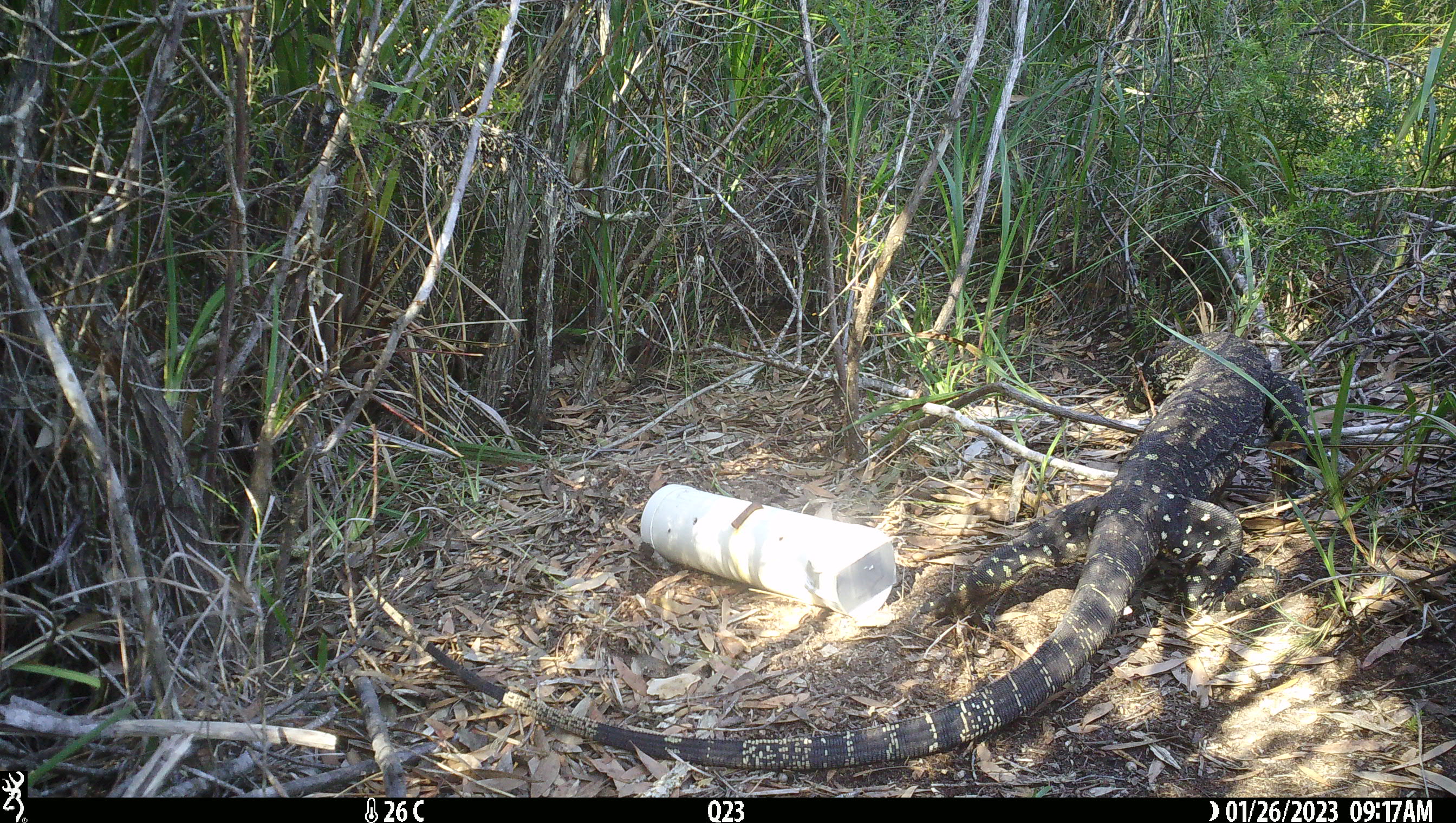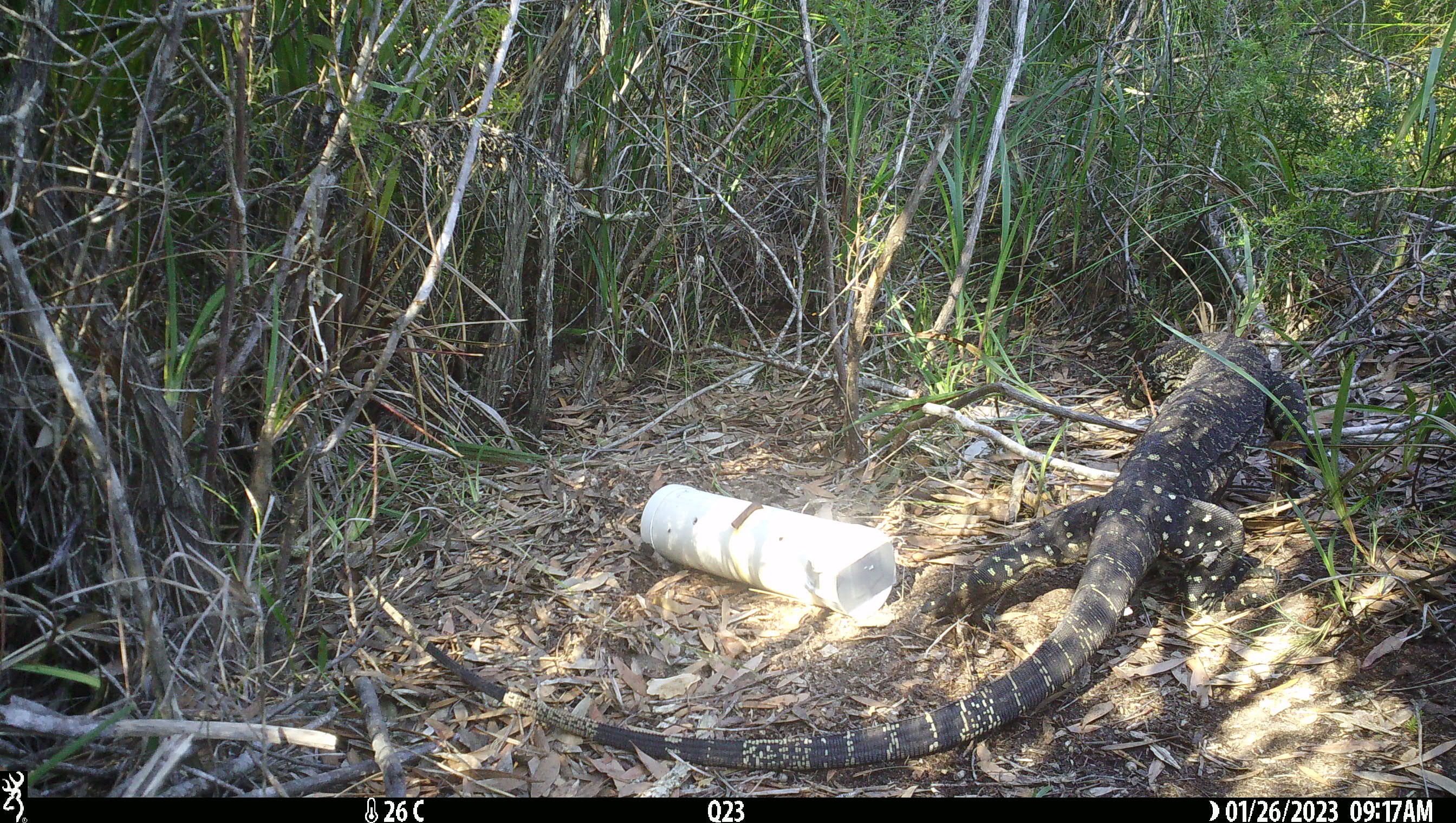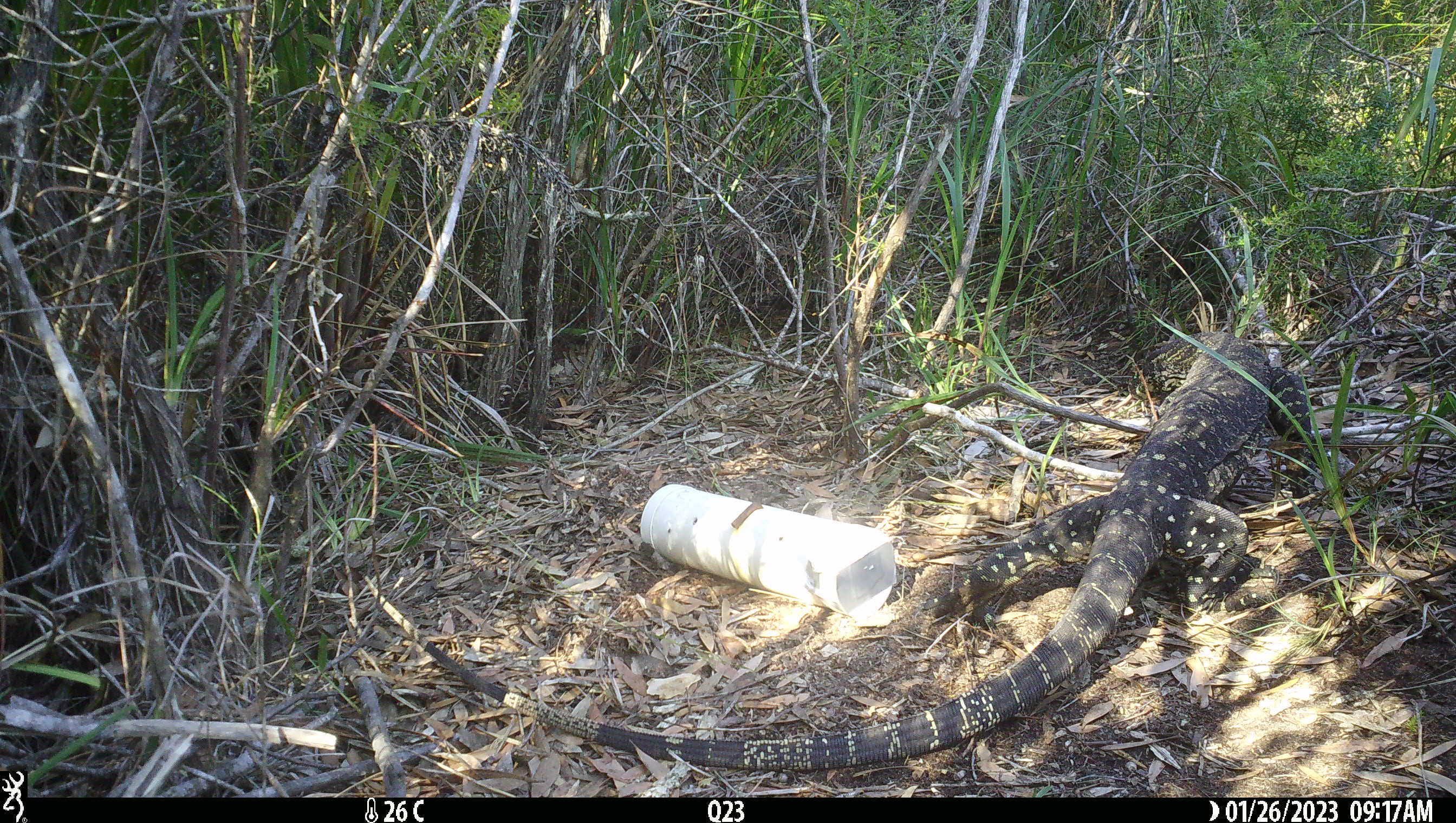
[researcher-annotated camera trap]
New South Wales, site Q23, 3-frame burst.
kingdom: Animalia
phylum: Chordata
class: Reptilia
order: Squamata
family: Varanidae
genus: Varanus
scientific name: Varanus varius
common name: lace monitor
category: goanna